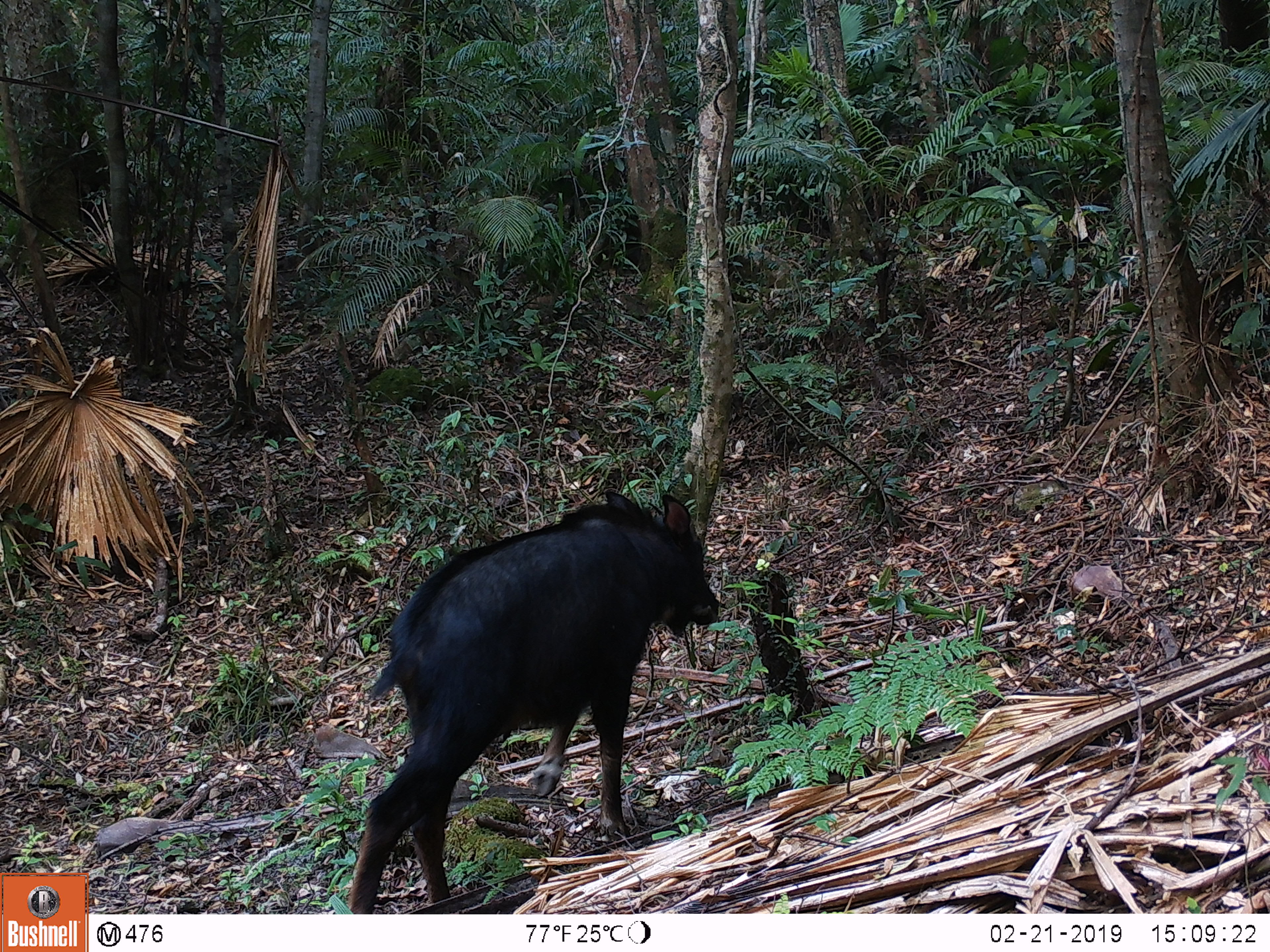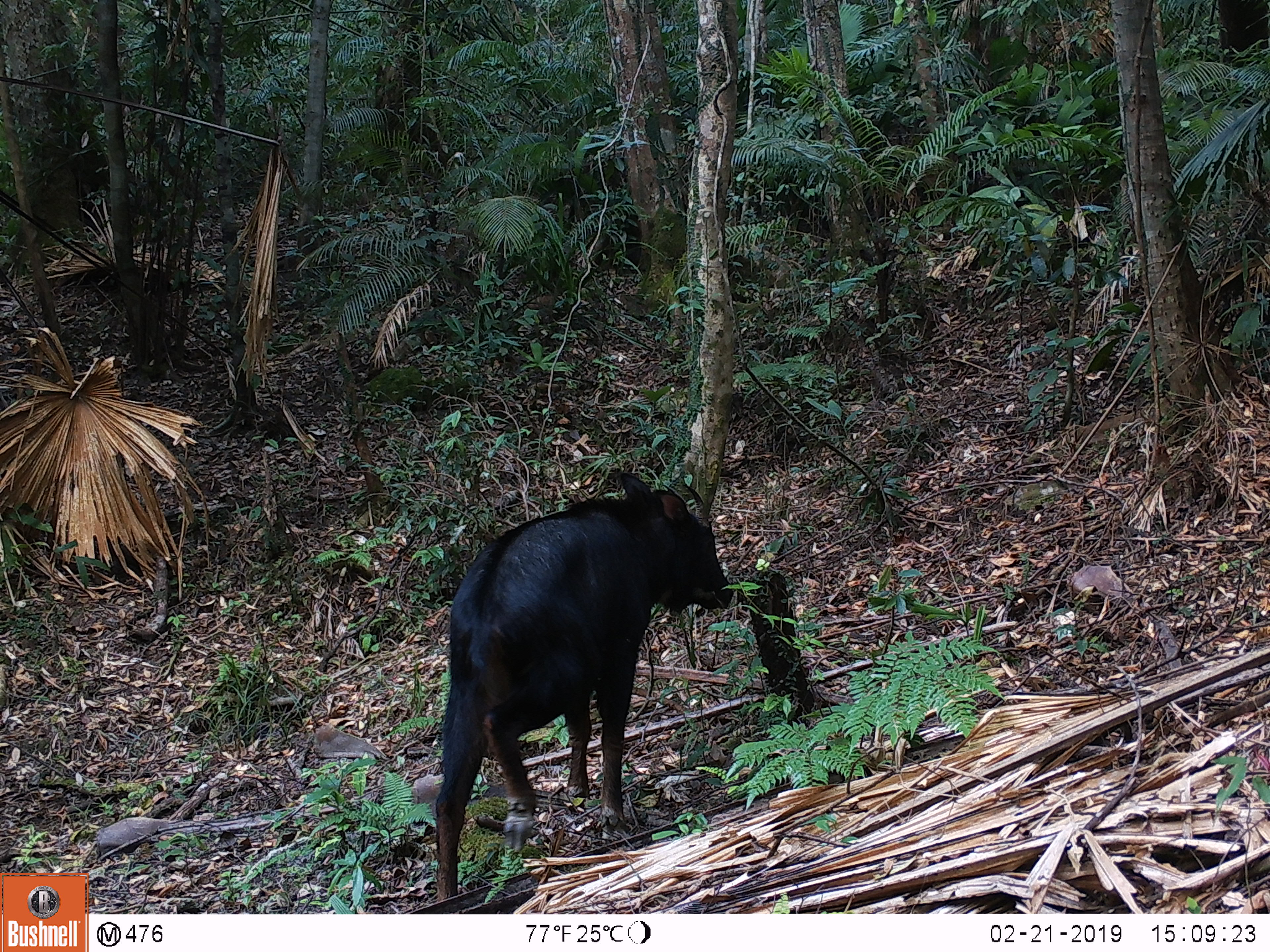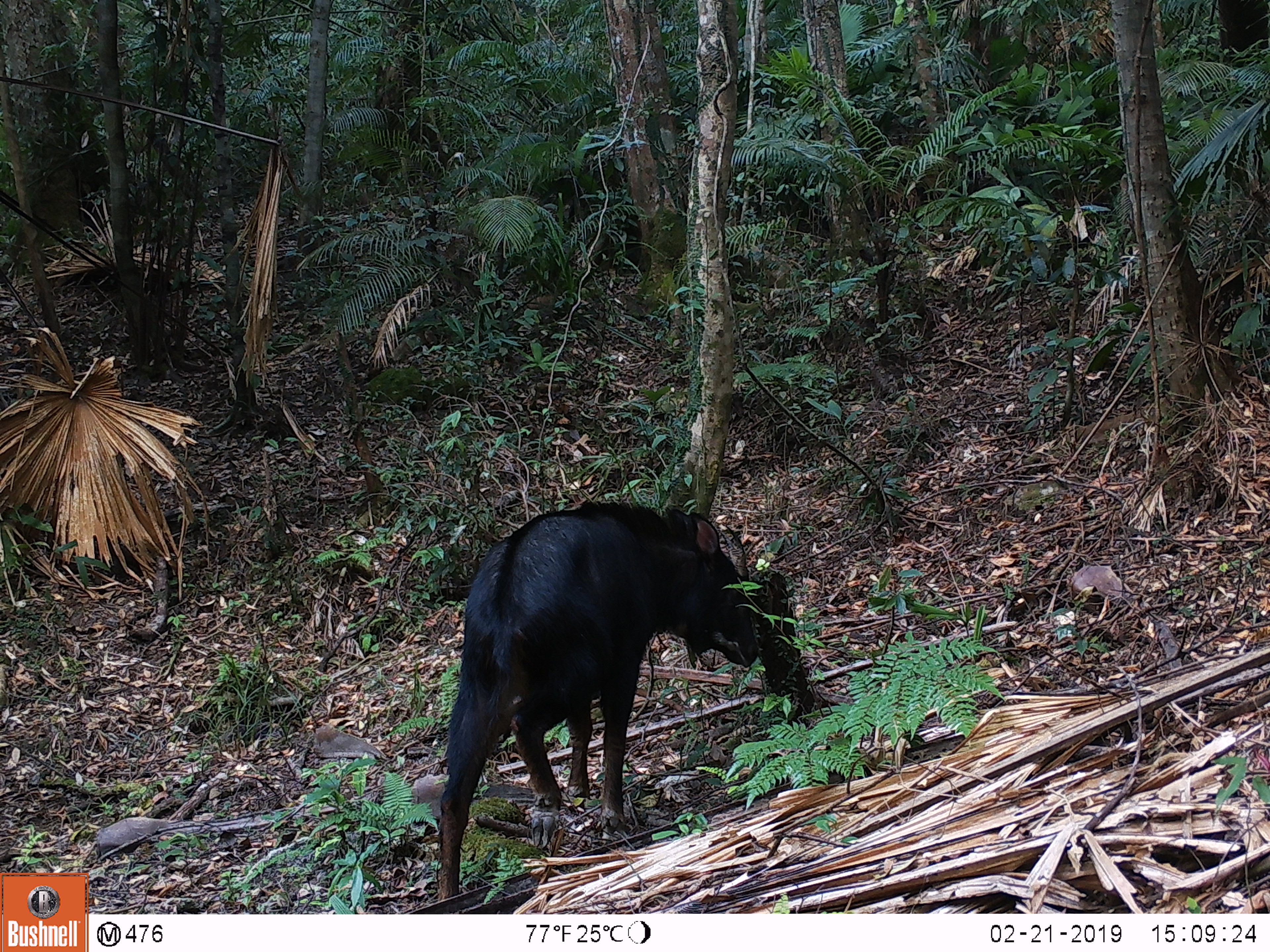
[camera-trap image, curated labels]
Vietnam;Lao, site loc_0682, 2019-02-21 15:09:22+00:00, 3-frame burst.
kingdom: Animalia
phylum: Chordata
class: Mammalia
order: Artiodactyla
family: Bovidae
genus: Capricornis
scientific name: Capricornis sumatraensis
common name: chinese serow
Chinese serow (Capricornis sumatraensis). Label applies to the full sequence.